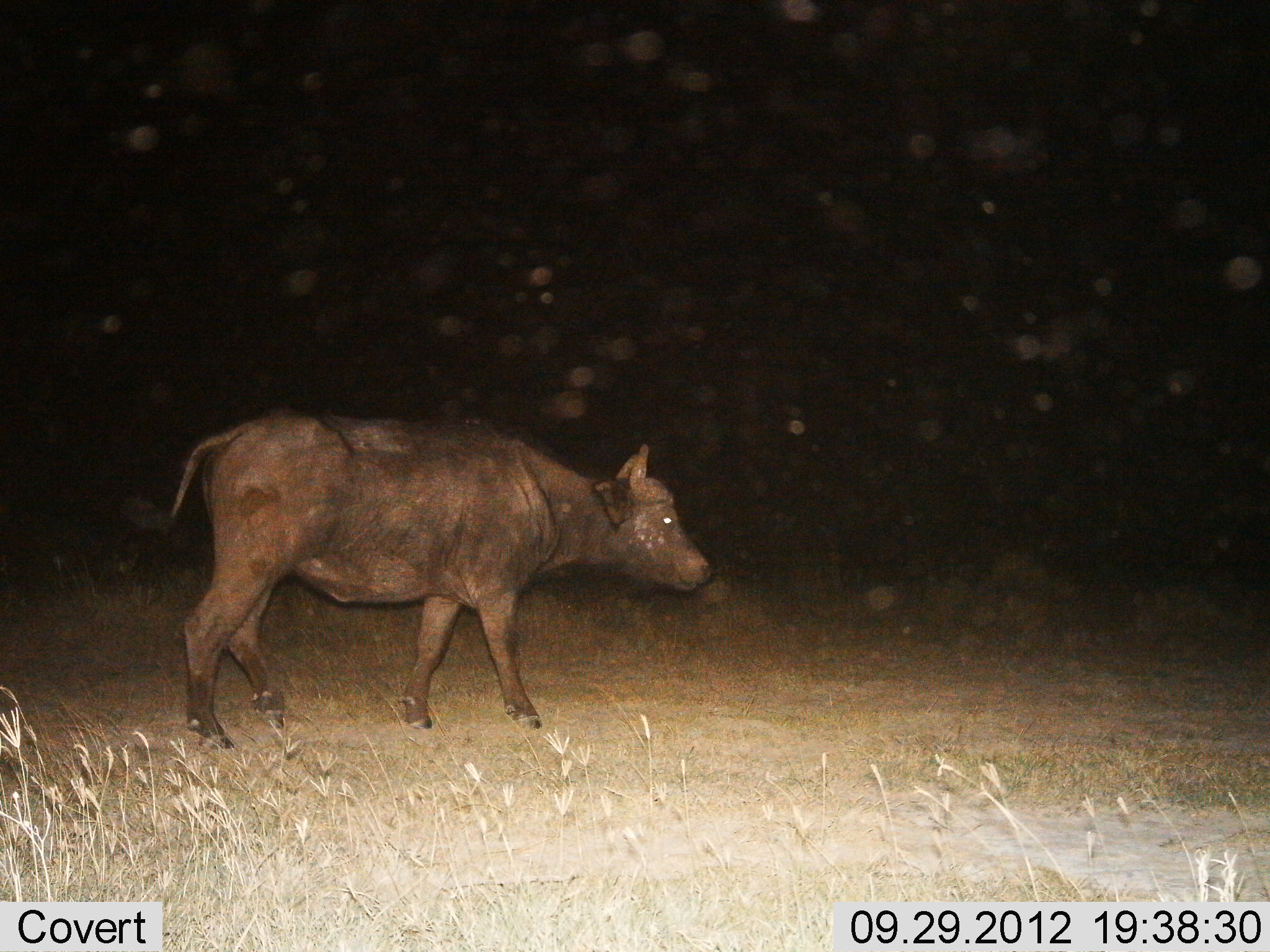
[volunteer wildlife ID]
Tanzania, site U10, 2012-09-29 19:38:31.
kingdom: Animalia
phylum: Chordata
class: Mammalia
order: Artiodactyla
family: Bovidae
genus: Syncerus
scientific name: Syncerus caffer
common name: cape buffalo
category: buffalo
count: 1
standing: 40%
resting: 0%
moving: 60%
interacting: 0%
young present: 40%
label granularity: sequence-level